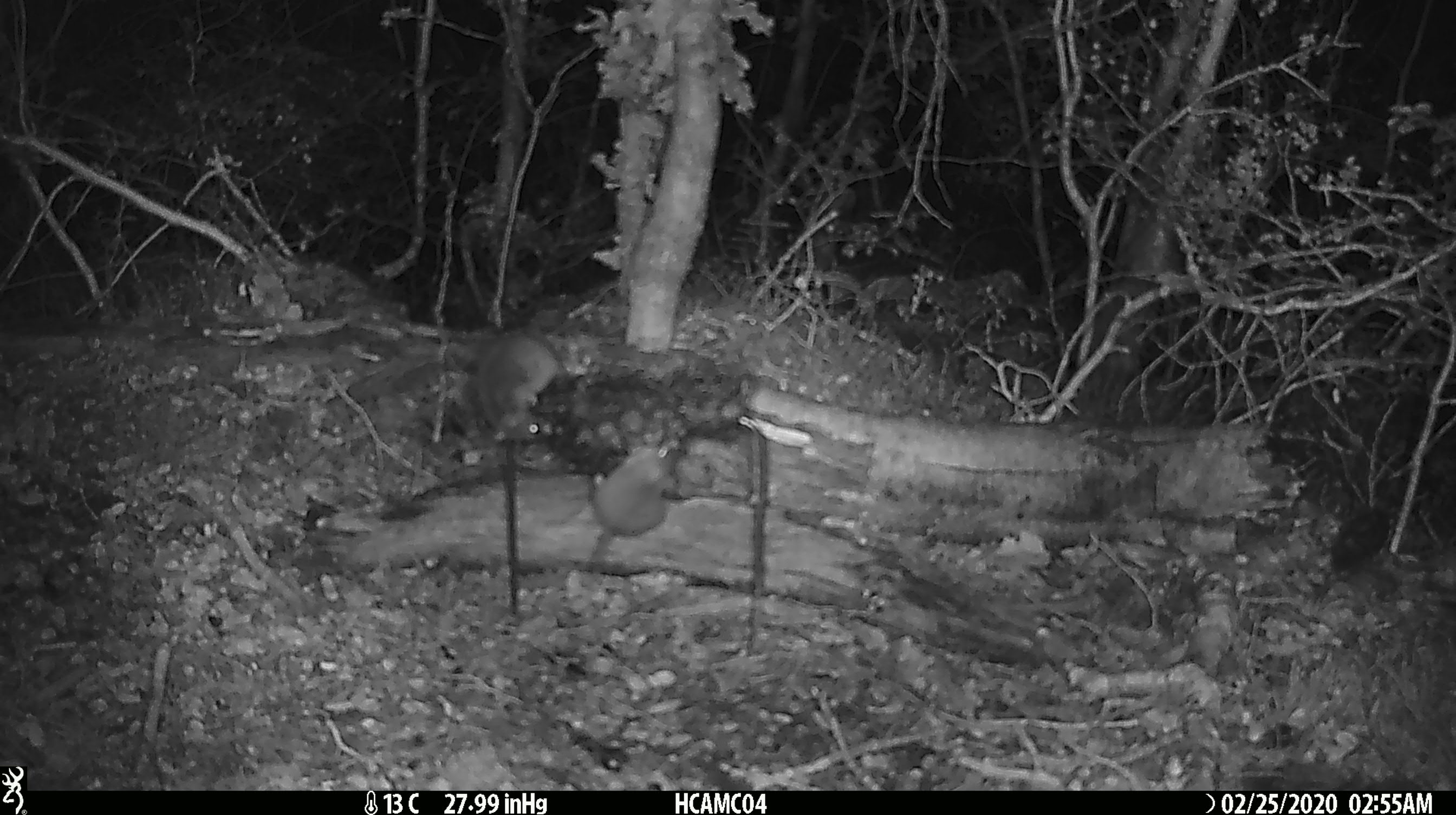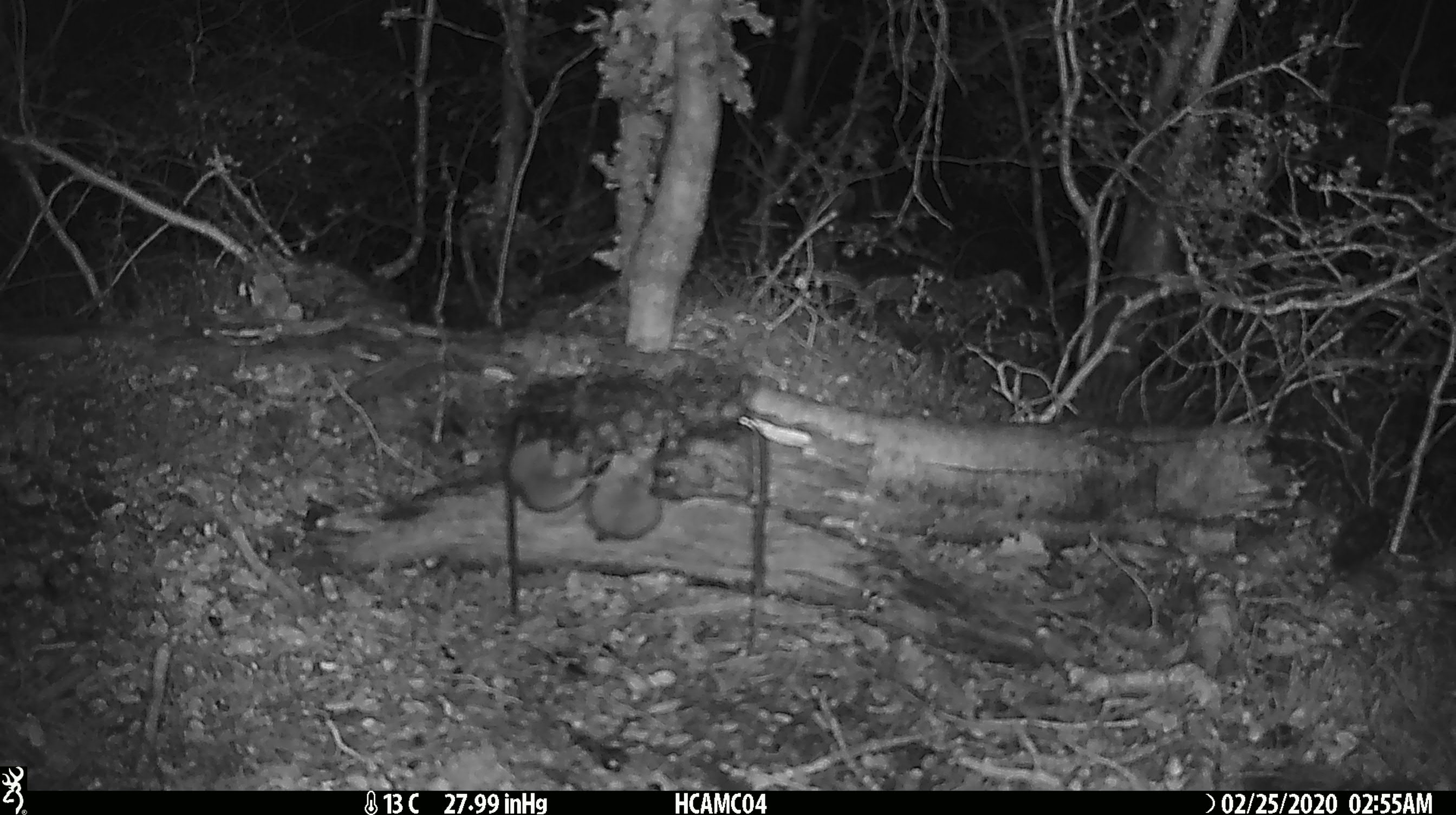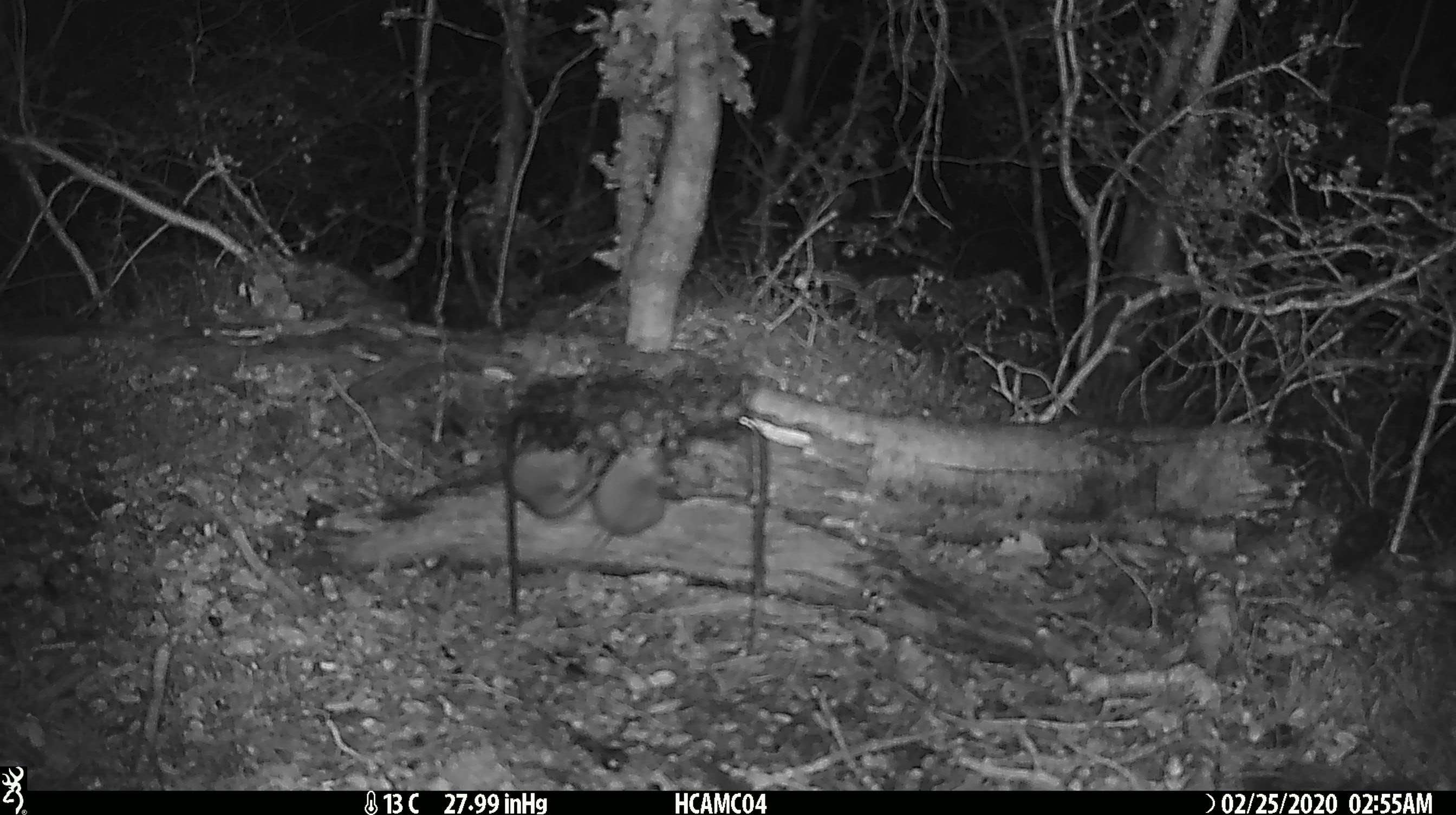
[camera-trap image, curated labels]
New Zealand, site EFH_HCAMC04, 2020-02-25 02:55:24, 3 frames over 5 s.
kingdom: Animalia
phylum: Chordata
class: Mammalia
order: Rodentia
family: Muridae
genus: Mus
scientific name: Mus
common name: mouse